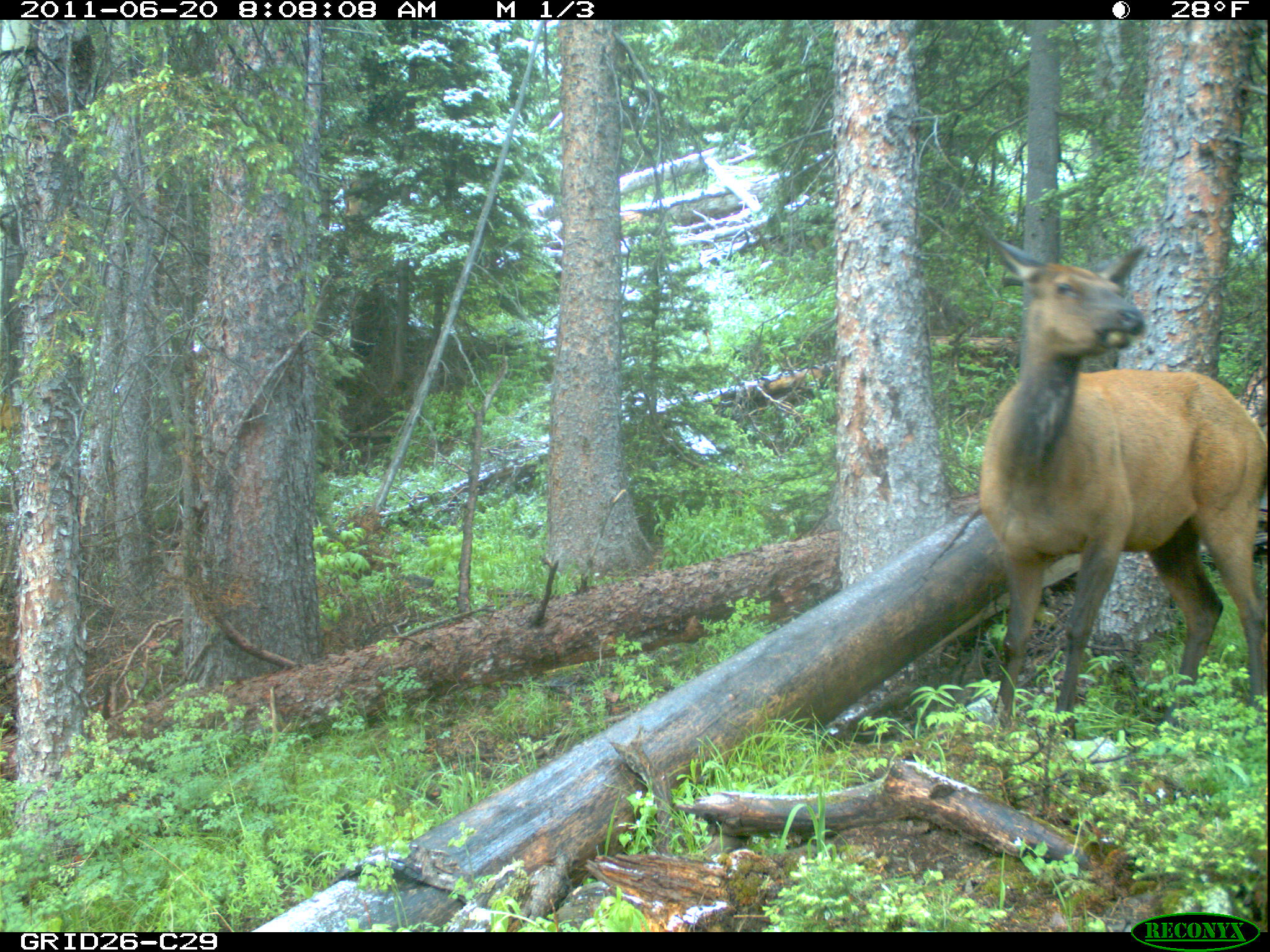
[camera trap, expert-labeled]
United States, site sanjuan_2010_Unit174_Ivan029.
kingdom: Animalia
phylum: Chordata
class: Mammalia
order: Artiodactyla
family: Cervidae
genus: Cervus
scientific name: Cervus elaphus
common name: red deer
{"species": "Cervus elaphus (red deer)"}